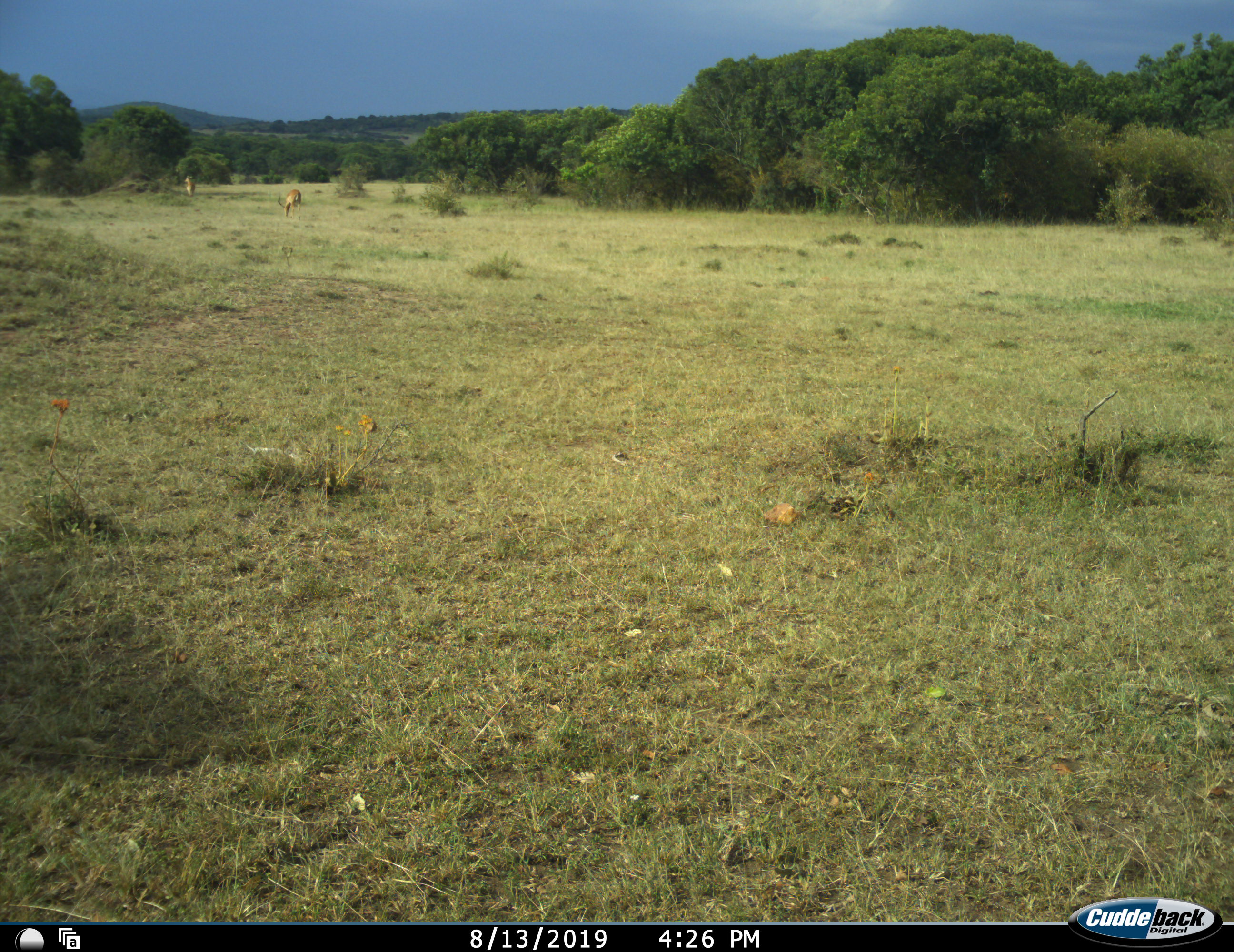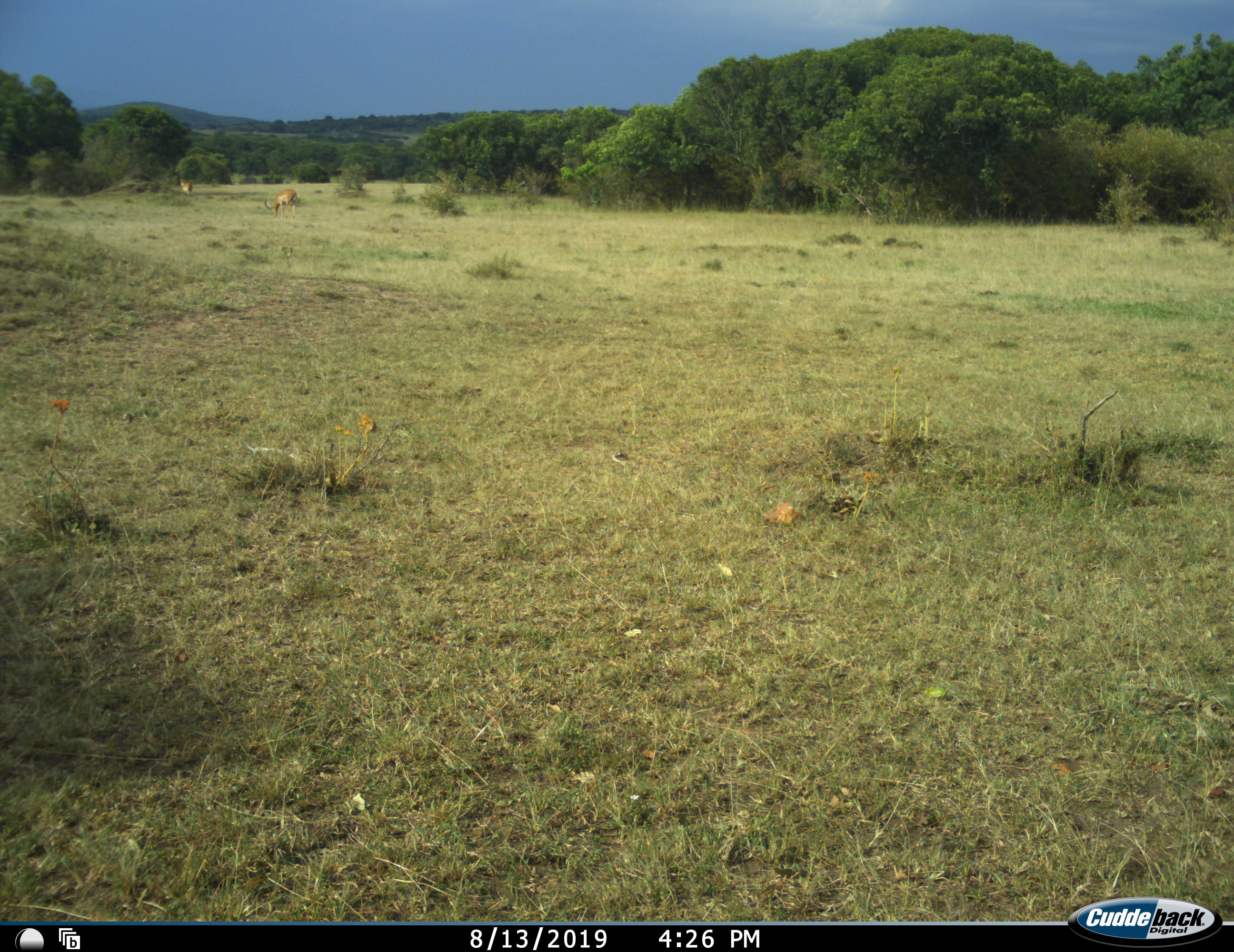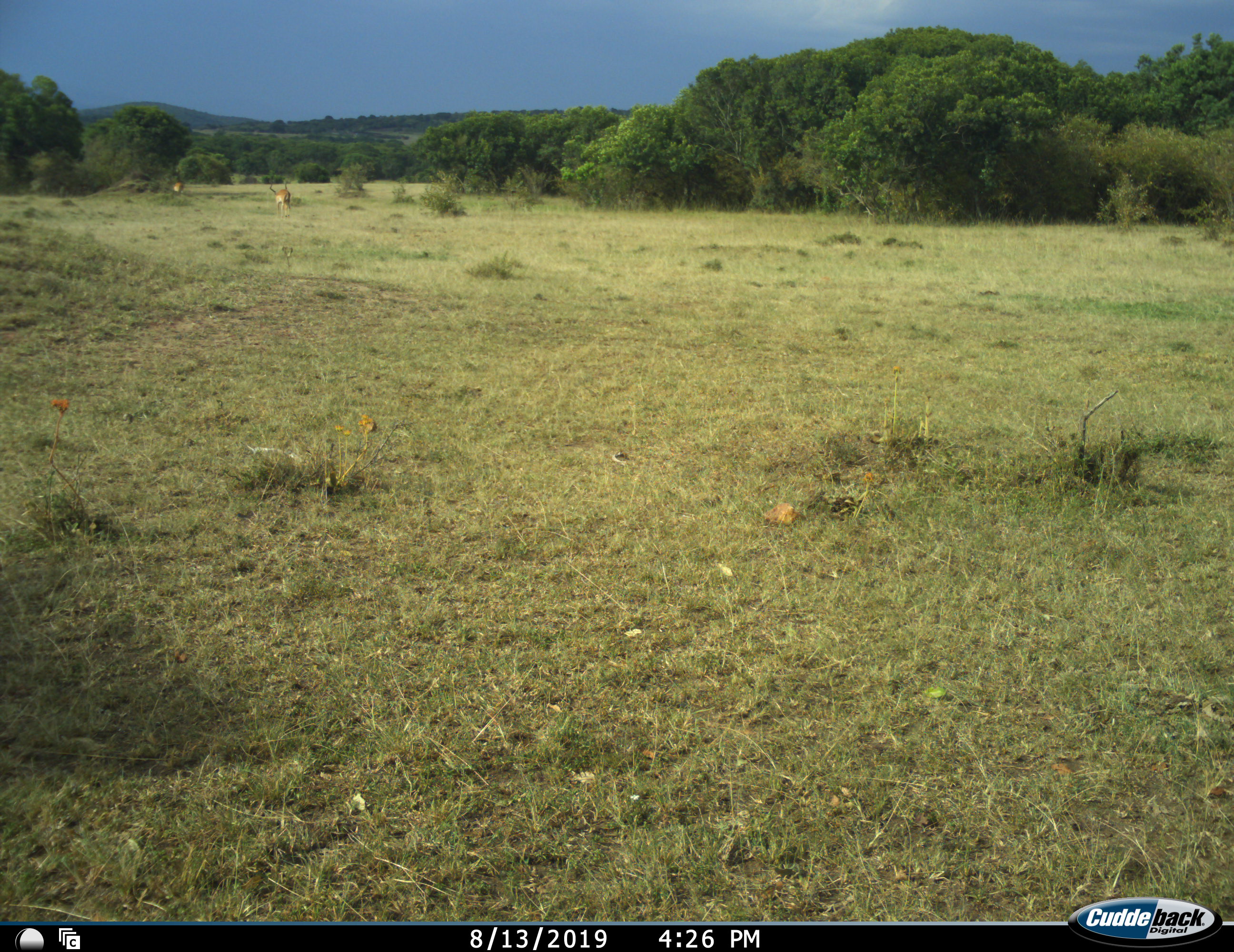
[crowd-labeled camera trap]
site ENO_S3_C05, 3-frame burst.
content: unidentified animal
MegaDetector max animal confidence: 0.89